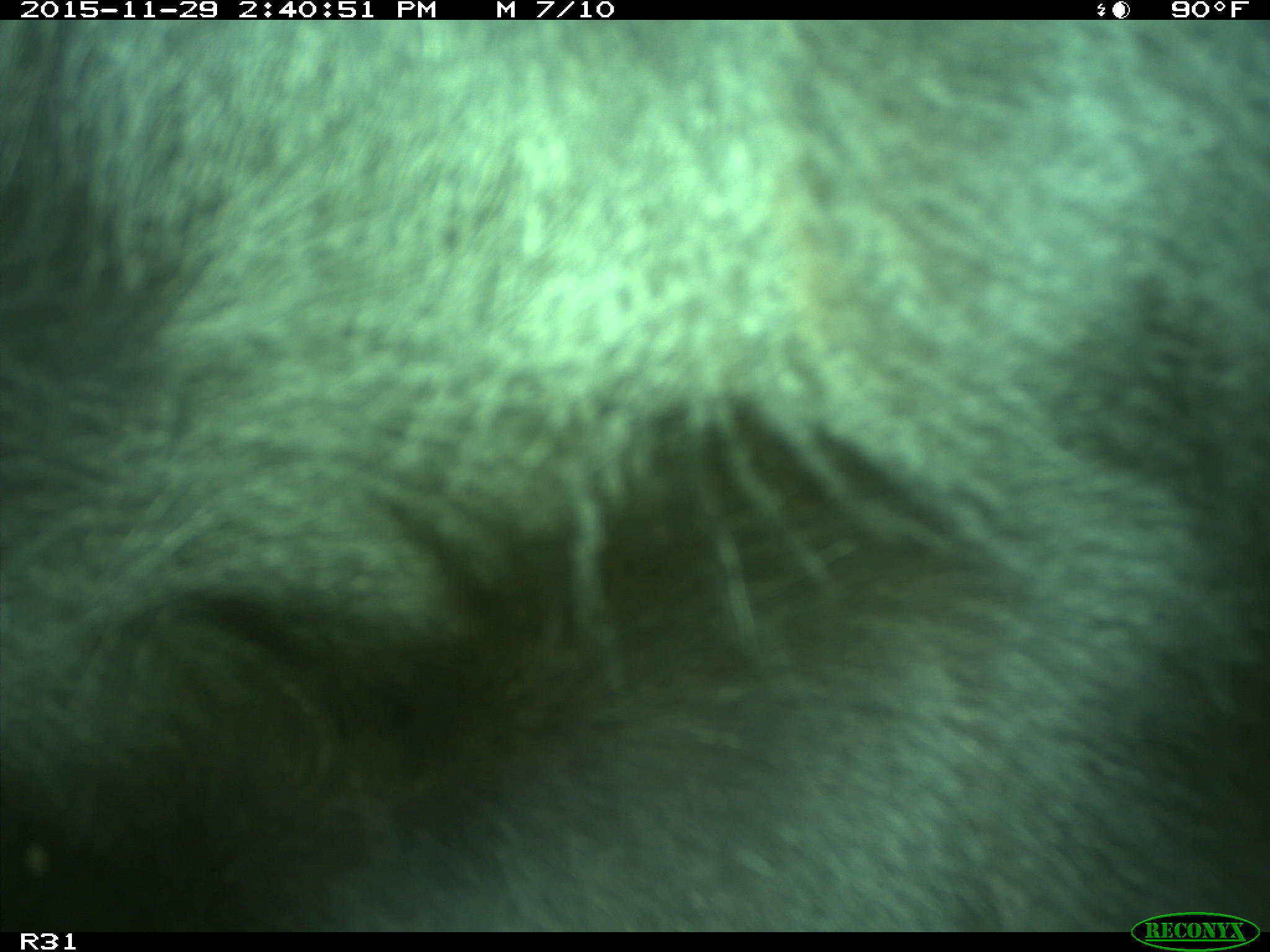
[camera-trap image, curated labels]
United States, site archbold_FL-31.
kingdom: Animalia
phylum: Chordata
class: Mammalia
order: Artiodactyla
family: Bovidae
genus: Bos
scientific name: Bos taurus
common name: domestic cow